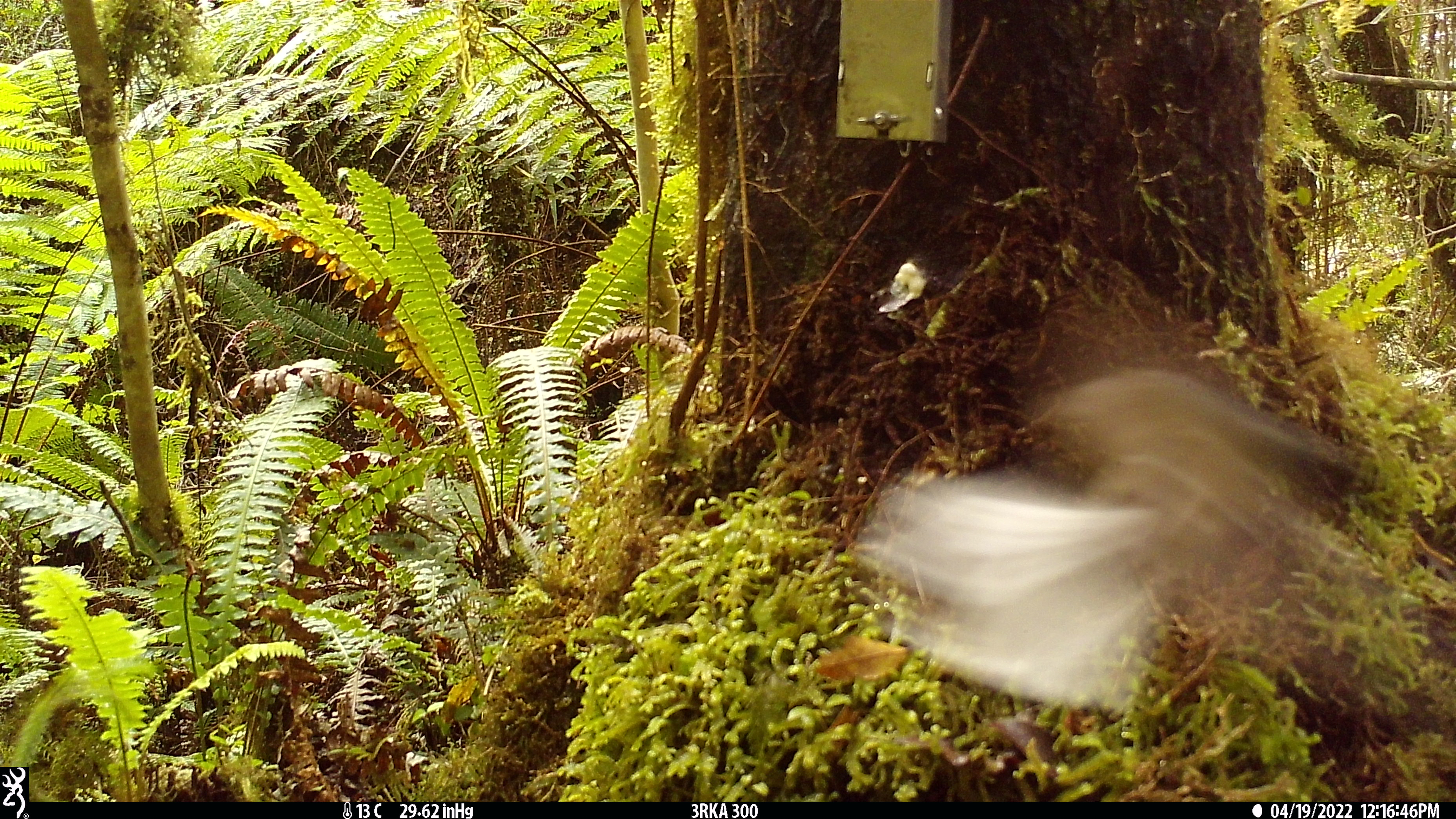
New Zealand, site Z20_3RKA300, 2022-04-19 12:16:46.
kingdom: Animalia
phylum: Chordata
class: Aves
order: Passeriformes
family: Rhipiduridae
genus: Rhipidura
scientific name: Rhipidura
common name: fantails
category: fantail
Fantail (fantails) (Rhipidura).